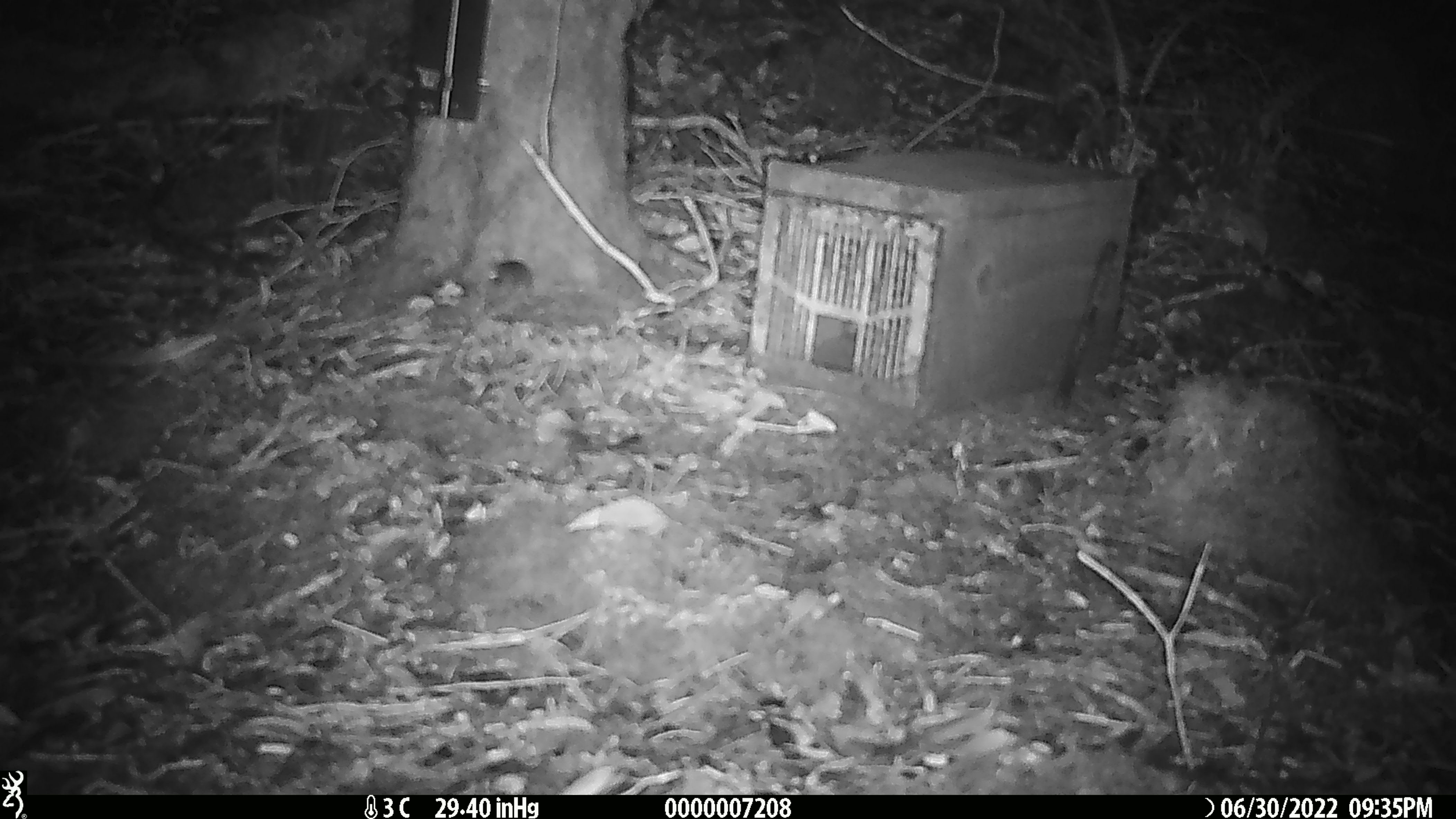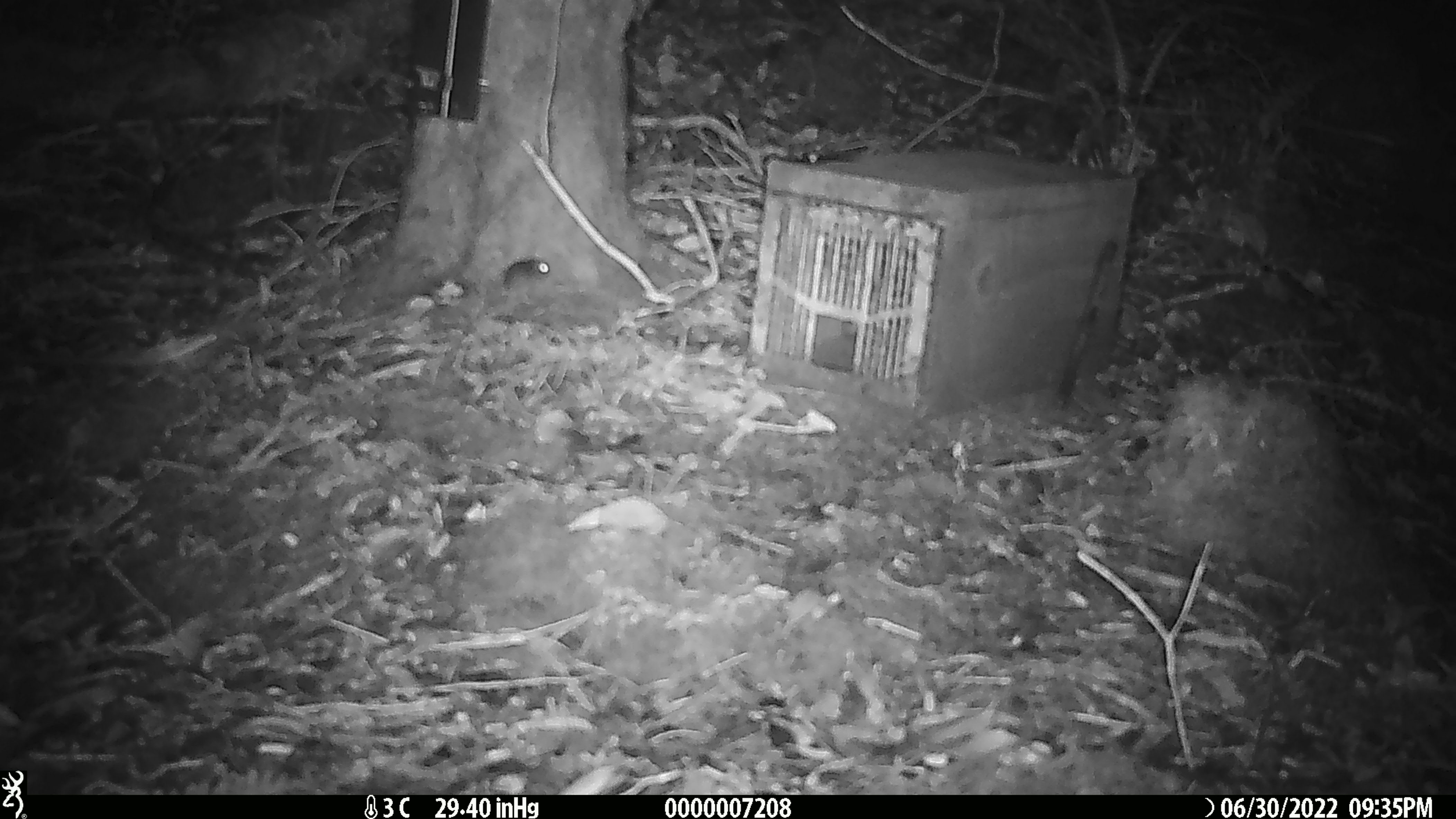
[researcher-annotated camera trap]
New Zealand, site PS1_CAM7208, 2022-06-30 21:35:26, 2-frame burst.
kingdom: Animalia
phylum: Chordata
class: Mammalia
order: Rodentia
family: Muridae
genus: Mus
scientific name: Mus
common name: mouse